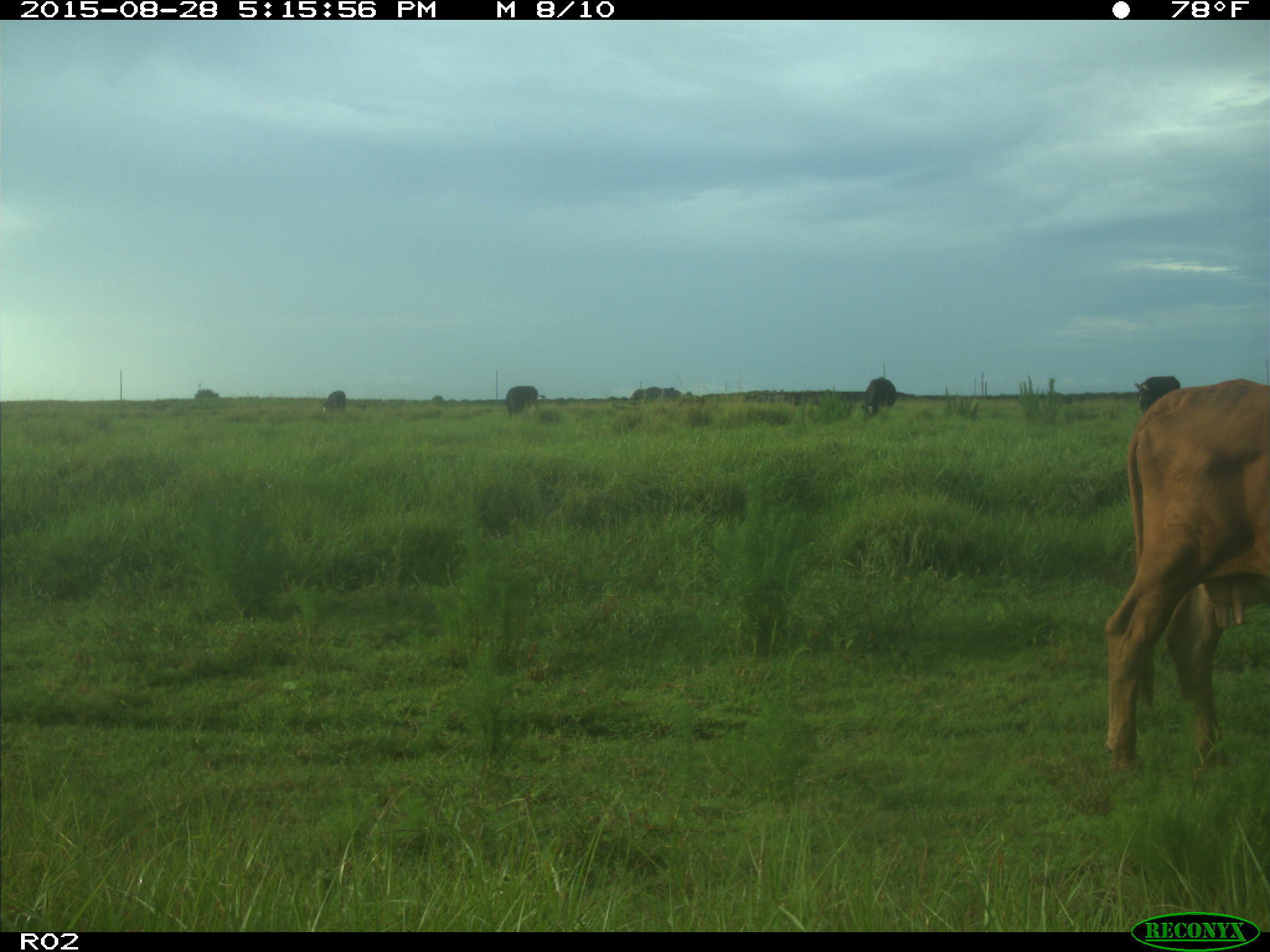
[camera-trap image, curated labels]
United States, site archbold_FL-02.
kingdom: Animalia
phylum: Chordata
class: Mammalia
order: Artiodactyla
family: Bovidae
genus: Bos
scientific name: Bos taurus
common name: domestic cow